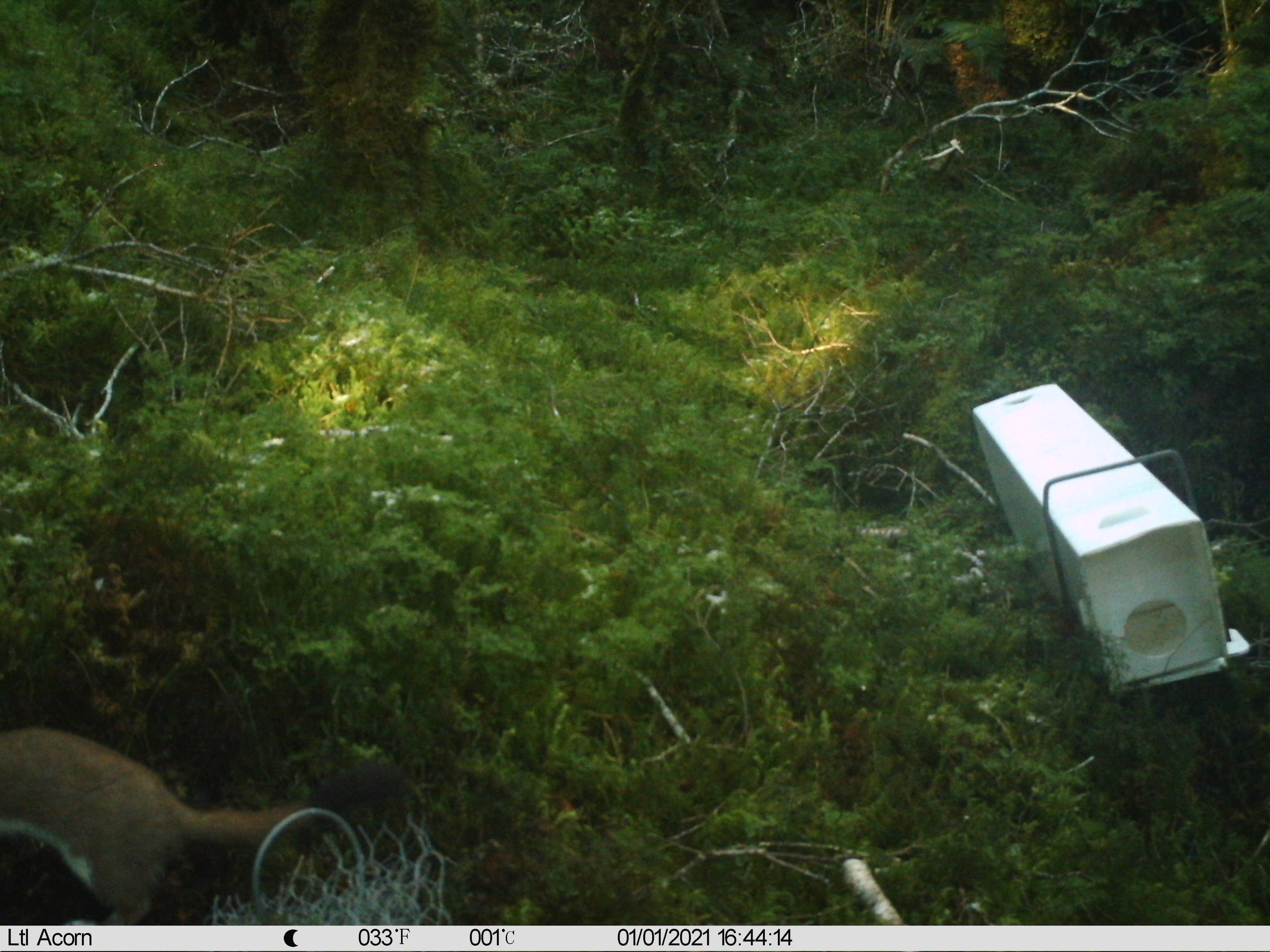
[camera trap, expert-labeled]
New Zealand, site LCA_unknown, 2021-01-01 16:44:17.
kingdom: Animalia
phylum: Chordata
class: Mammalia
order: Carnivora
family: Mustelidae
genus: Mustela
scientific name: Mustela erminea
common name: stoat